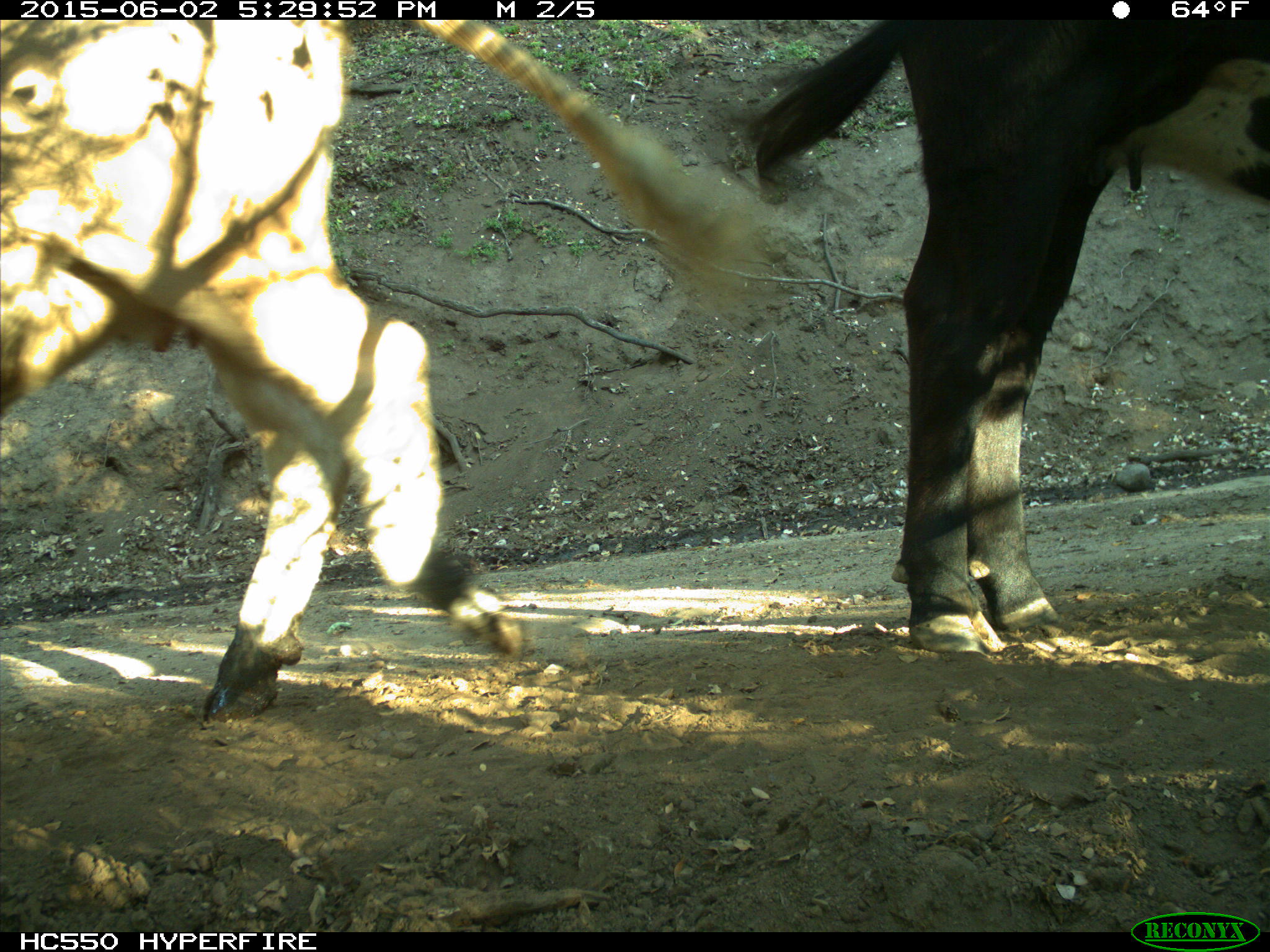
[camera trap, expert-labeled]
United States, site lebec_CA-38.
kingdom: Animalia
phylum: Chordata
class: Mammalia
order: Artiodactyla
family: Bovidae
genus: Bos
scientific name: Bos taurus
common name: domestic cow